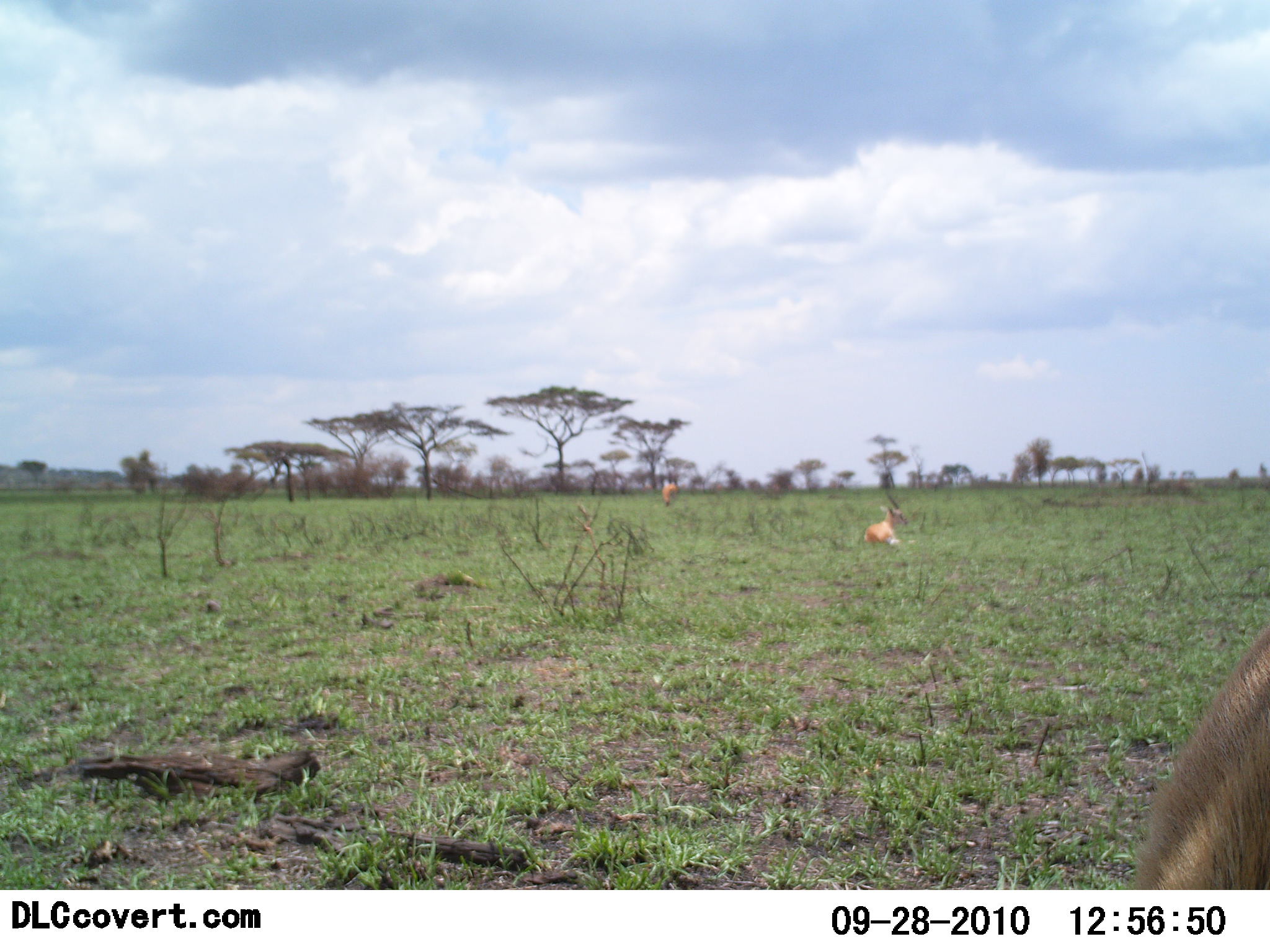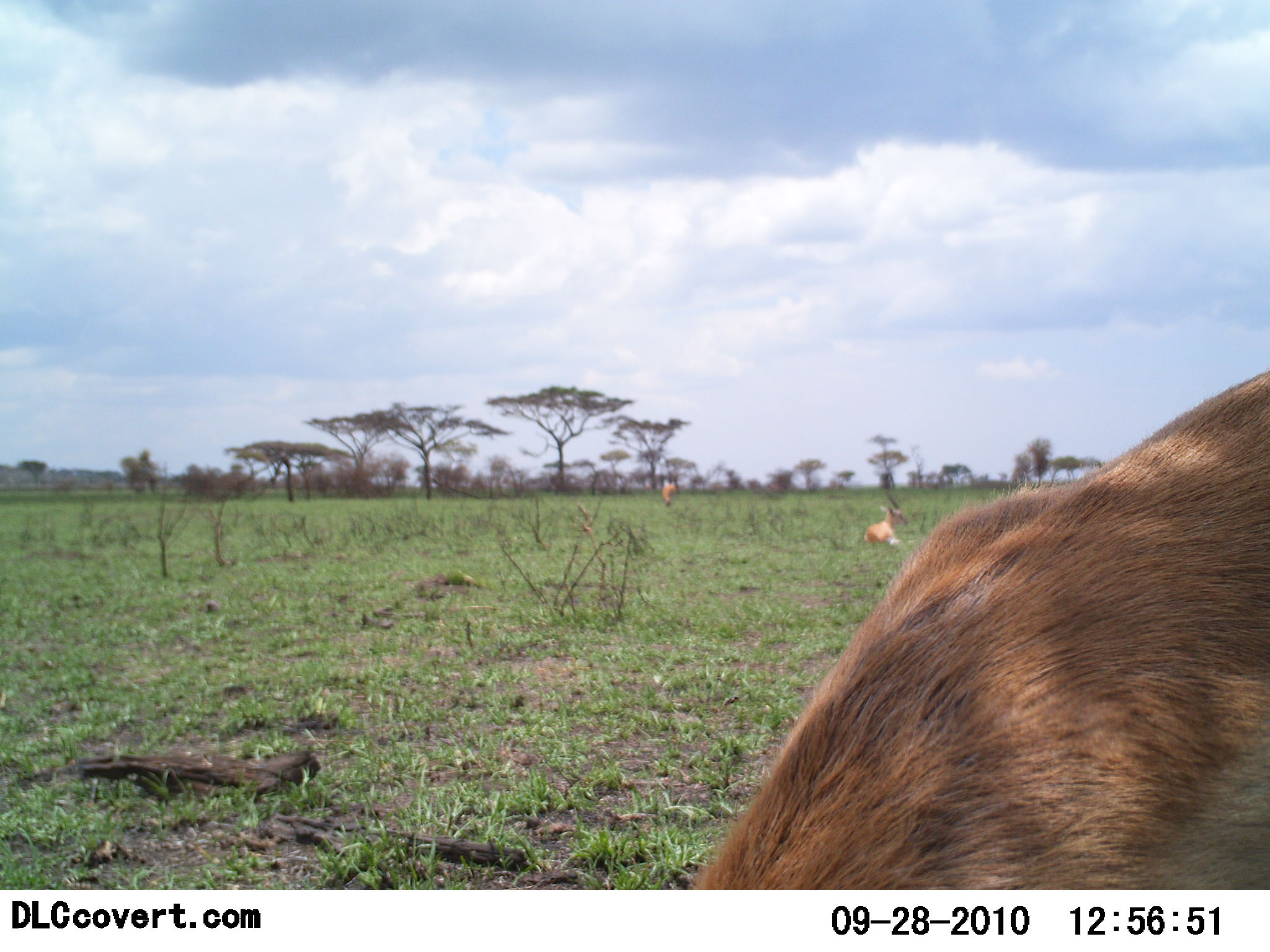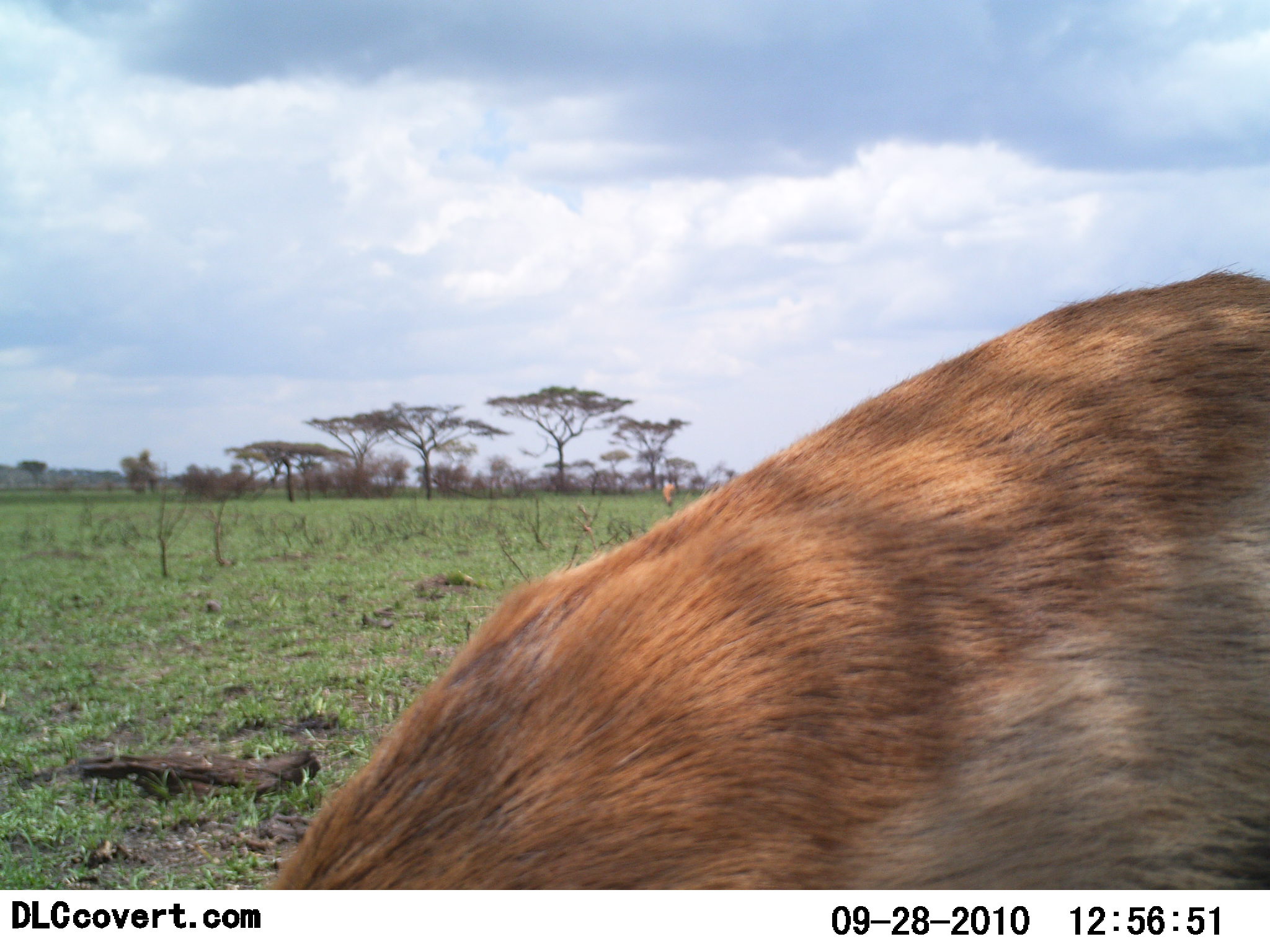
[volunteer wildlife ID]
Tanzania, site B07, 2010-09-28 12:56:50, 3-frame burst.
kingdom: Animalia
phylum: Chordata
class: Mammalia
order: Artiodactyla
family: Bovidae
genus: Eudorcas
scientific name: Eudorcas thomsonii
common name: thomson's gazelle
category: gazellethomsons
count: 3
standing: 38%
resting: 77%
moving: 54%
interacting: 0%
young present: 0%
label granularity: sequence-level